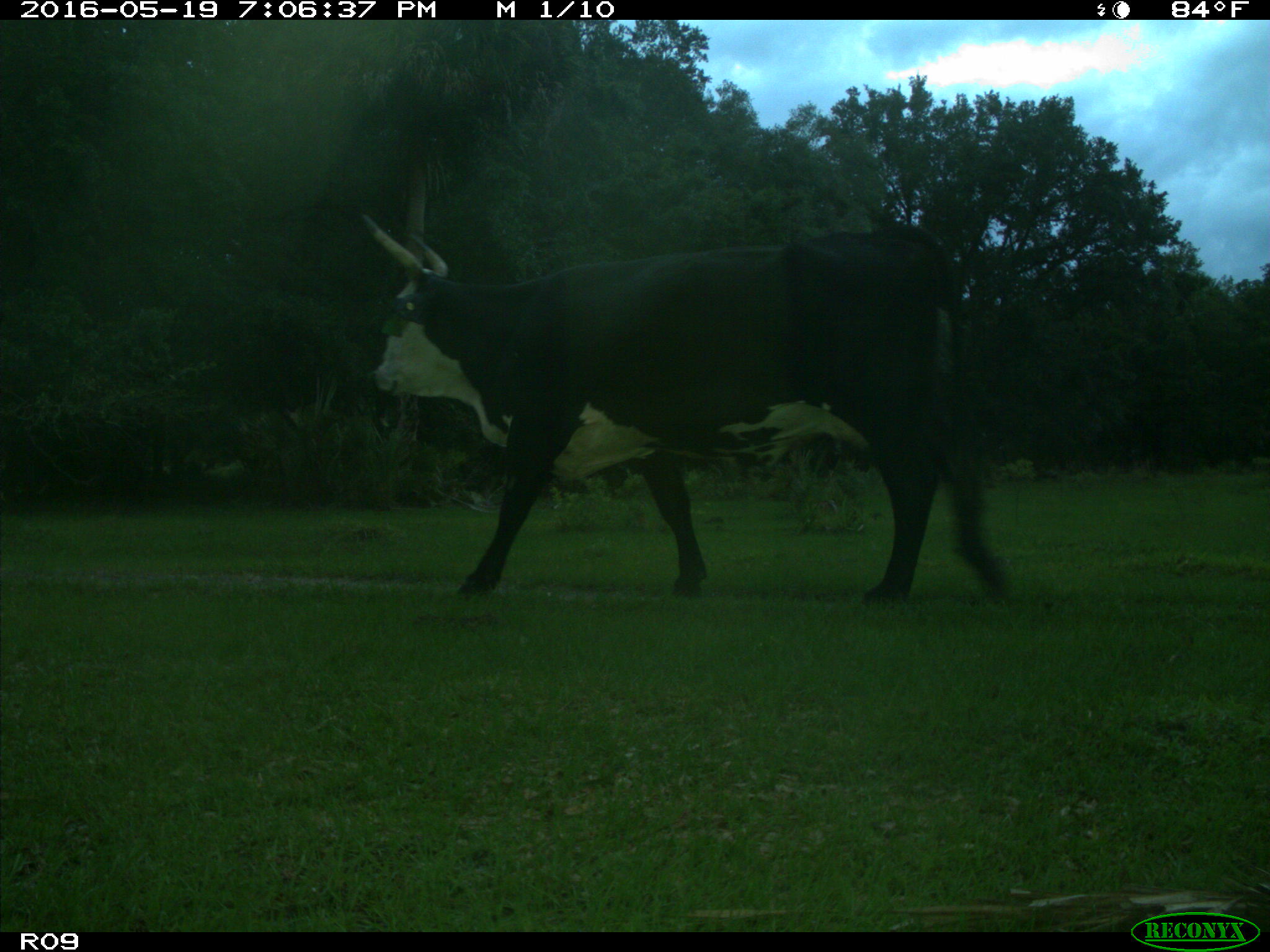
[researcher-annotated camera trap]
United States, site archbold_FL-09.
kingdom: Animalia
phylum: Chordata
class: Mammalia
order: Artiodactyla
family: Bovidae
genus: Bos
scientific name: Bos taurus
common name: domestic cow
Bos taurus (domestic cow).